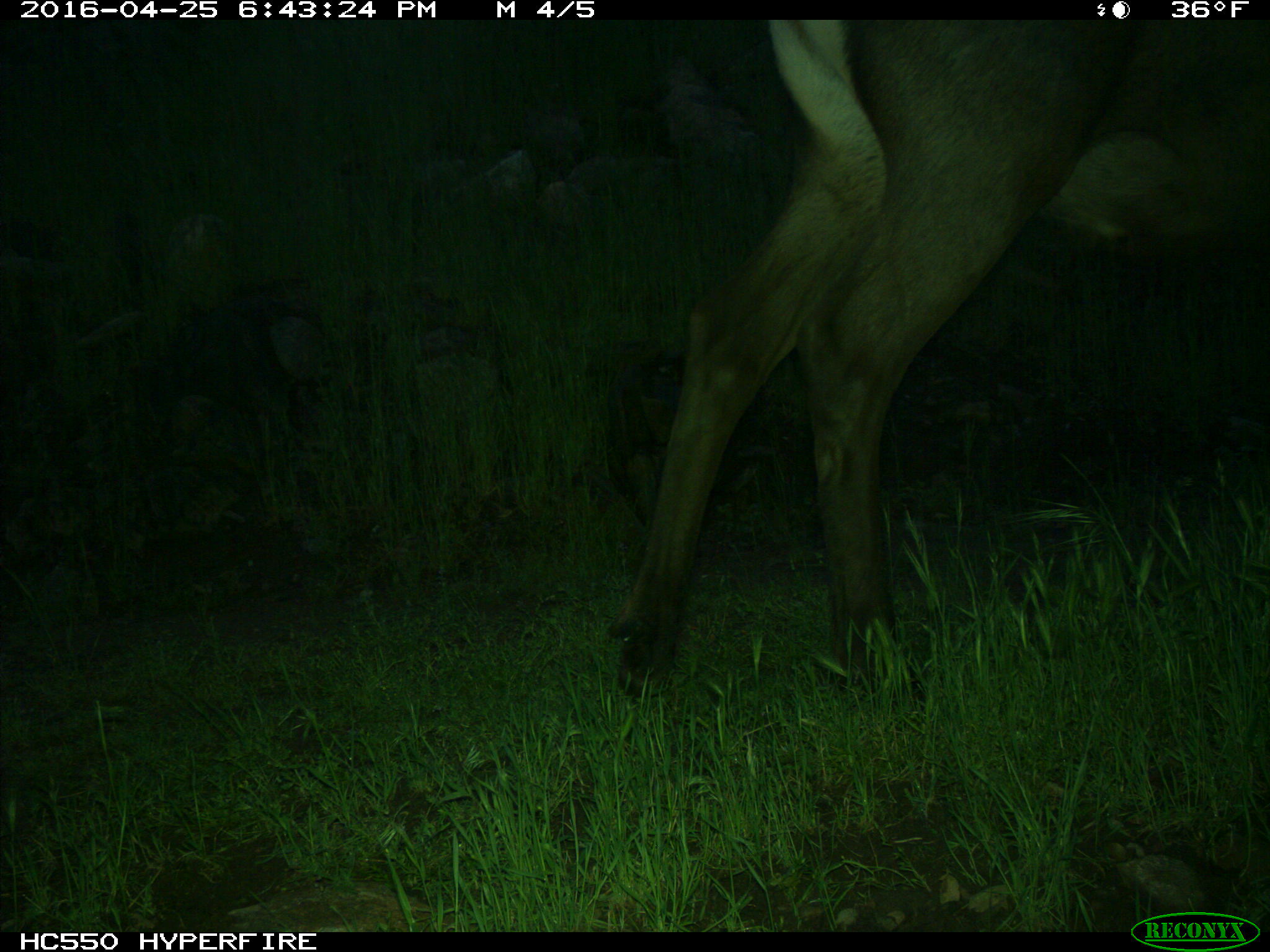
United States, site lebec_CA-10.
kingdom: Animalia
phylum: Chordata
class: Mammalia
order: Artiodactyla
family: Cervidae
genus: Cervus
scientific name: Cervus canadensis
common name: elk